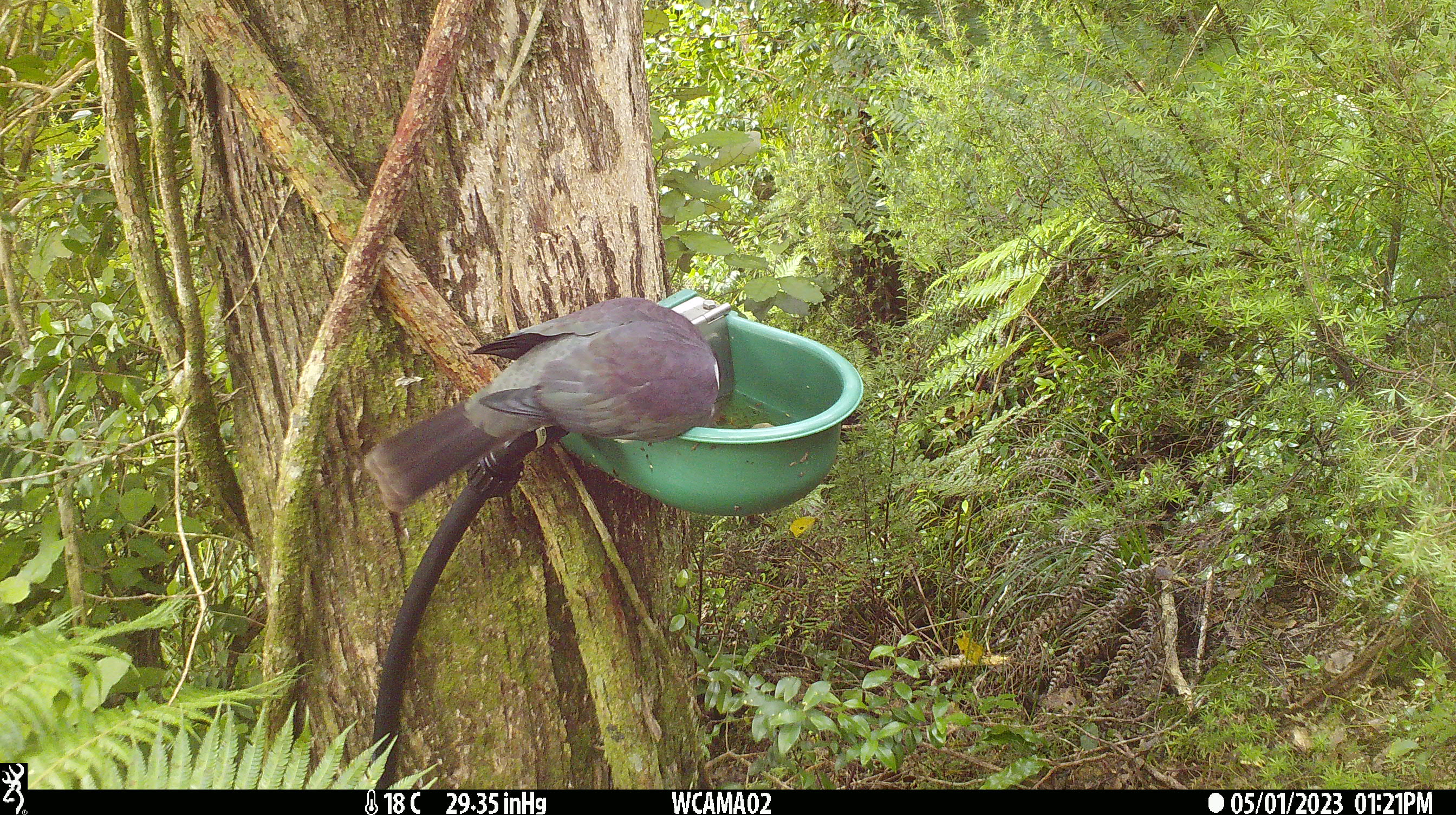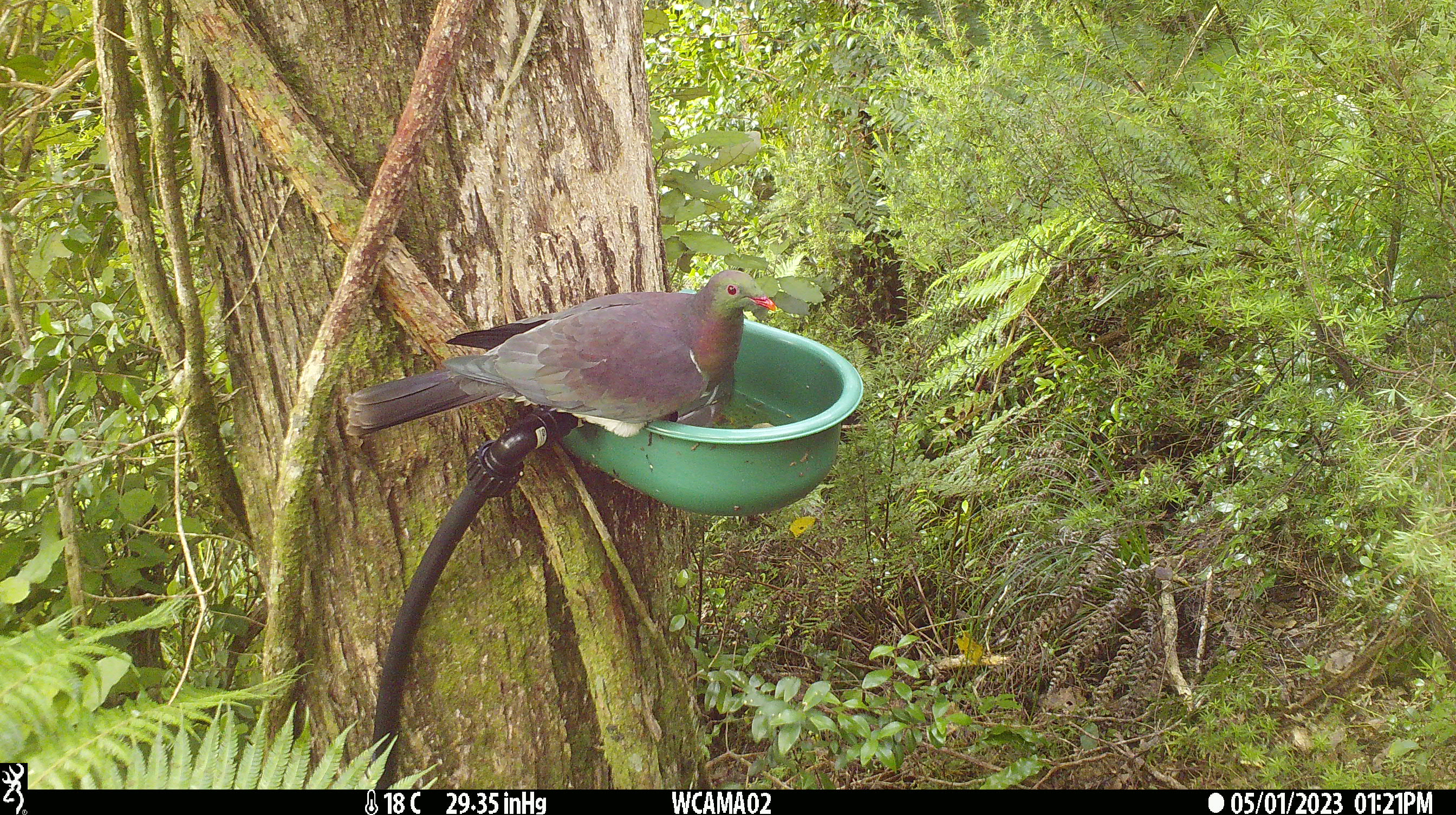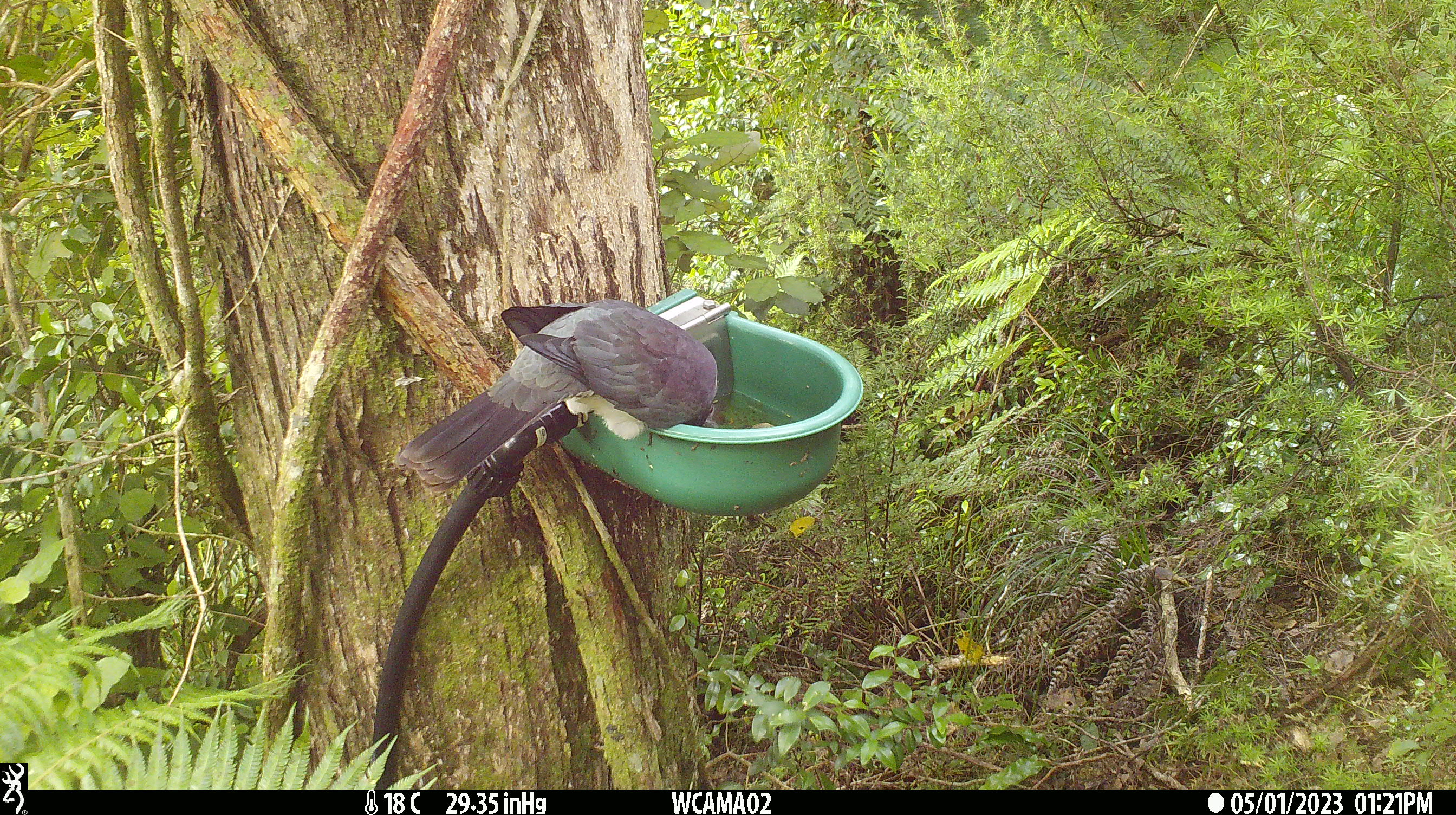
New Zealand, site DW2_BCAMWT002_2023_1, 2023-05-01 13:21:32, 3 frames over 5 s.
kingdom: Animalia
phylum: Chordata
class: Aves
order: Columbiformes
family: Columbidae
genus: Hemiphaga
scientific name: Hemiphaga novaeseelandiae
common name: new zealand pigeon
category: kereru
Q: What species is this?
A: Kereru (new zealand pigeon) (Hemiphaga novaeseelandiae).